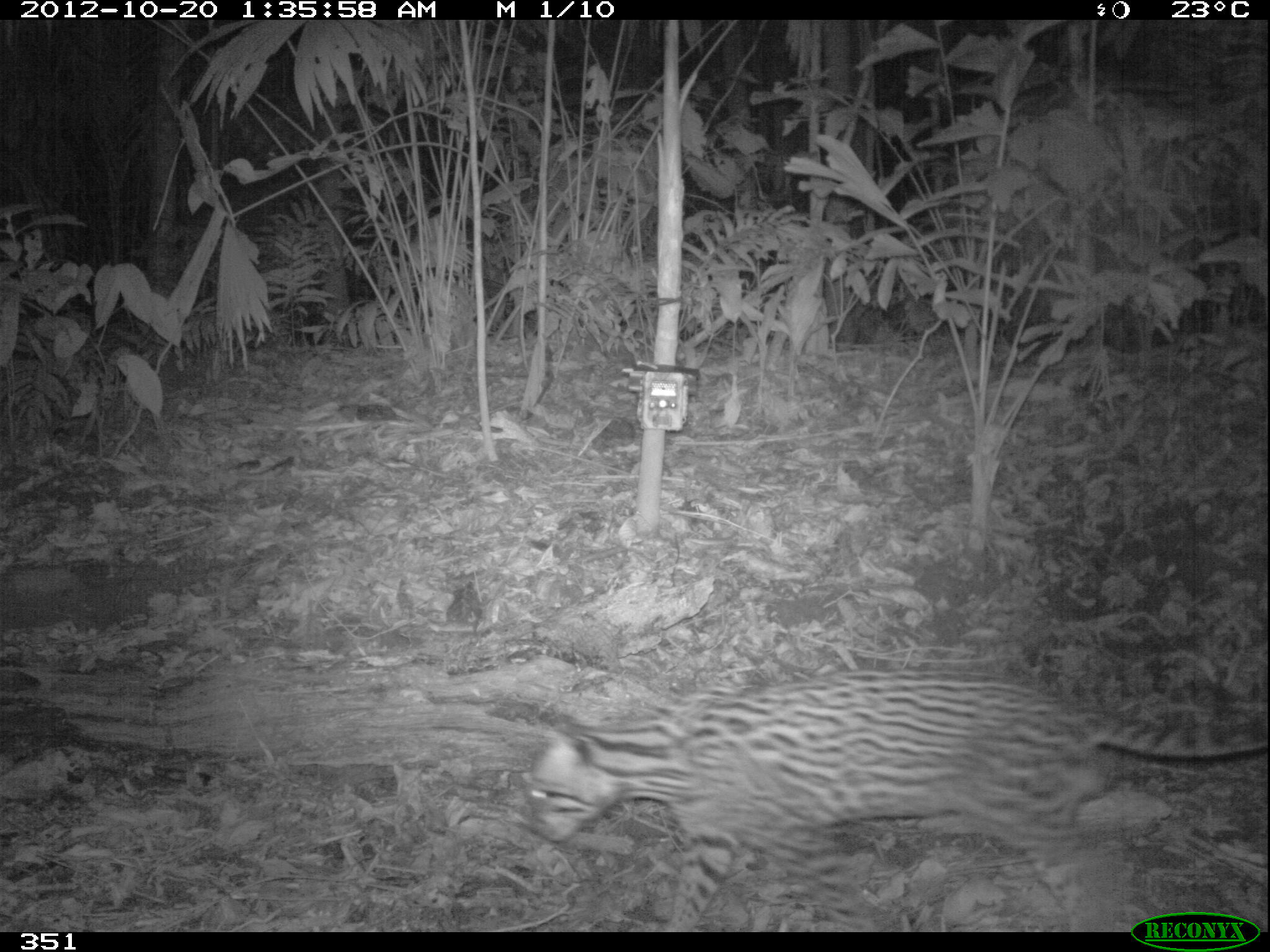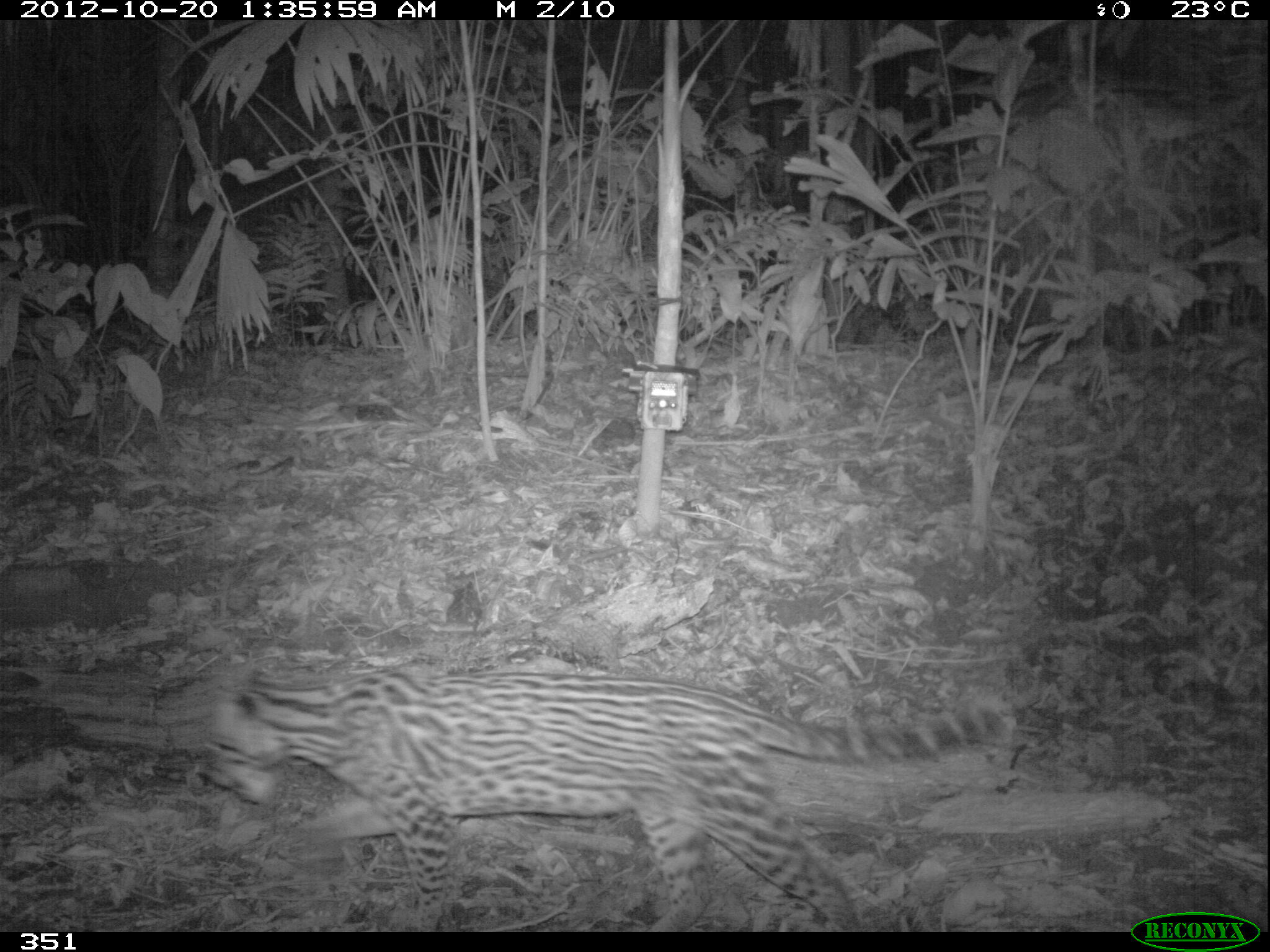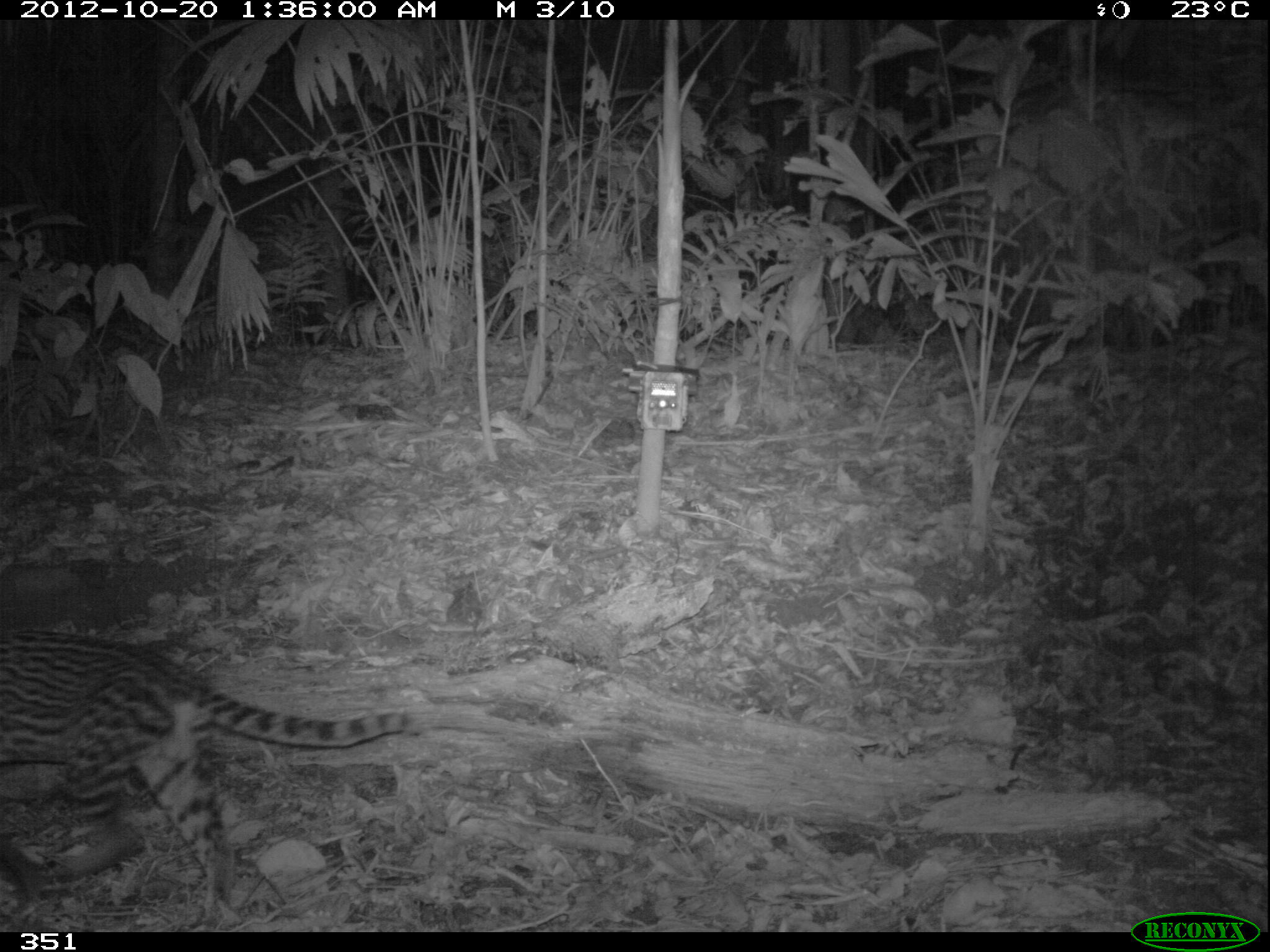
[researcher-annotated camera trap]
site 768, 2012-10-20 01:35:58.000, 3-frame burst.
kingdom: Animalia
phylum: Chordata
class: Mammalia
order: Carnivora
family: Felidae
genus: Leopardus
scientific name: Leopardus pardalis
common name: ocelot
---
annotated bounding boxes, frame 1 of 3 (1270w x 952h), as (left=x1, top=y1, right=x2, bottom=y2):
leopardus pardalis: (left=525, top=664, right=1267, bottom=932)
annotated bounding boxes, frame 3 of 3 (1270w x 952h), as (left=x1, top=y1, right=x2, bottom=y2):
leopardus pardalis: (left=1, top=626, right=421, bottom=933)